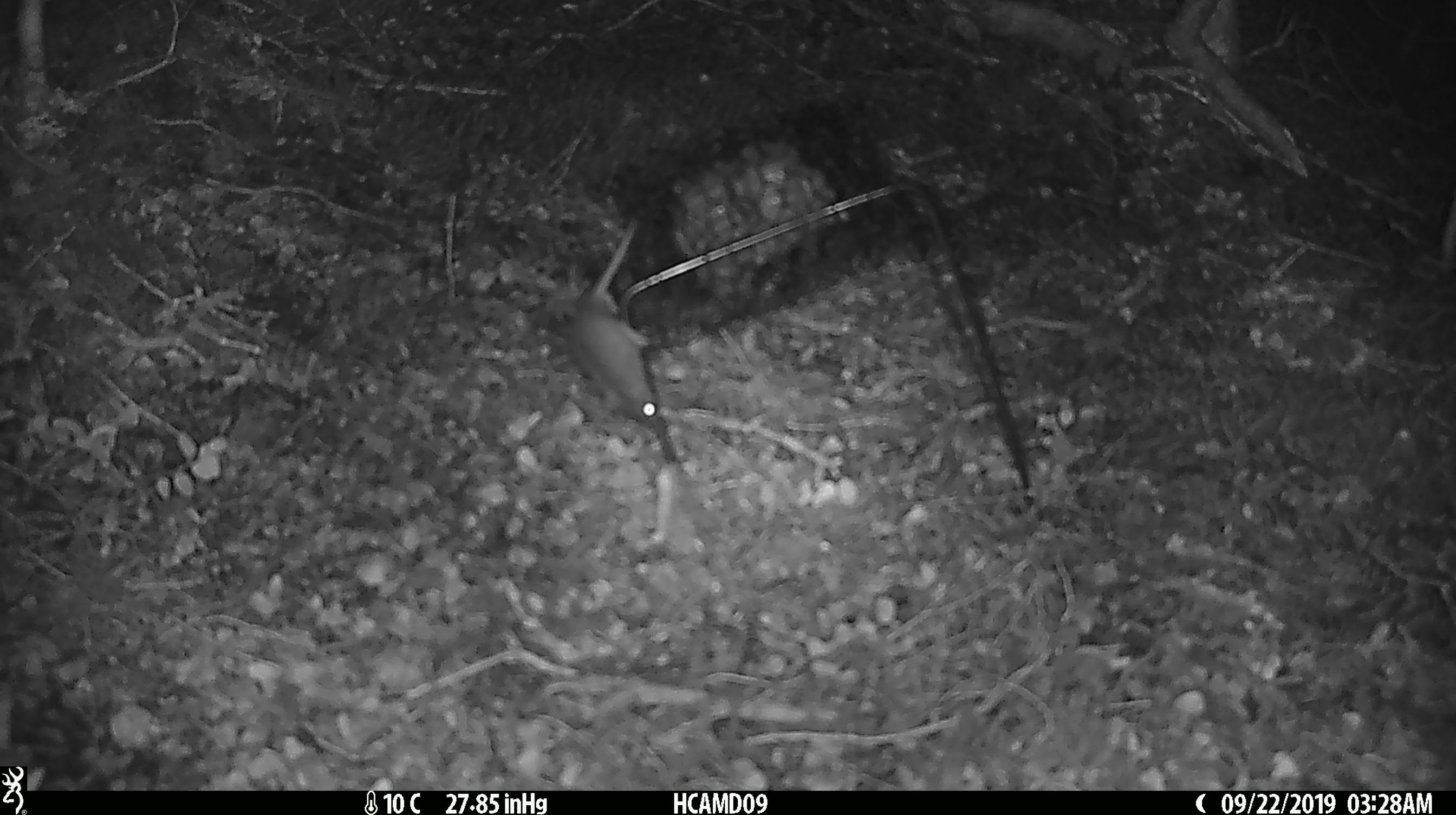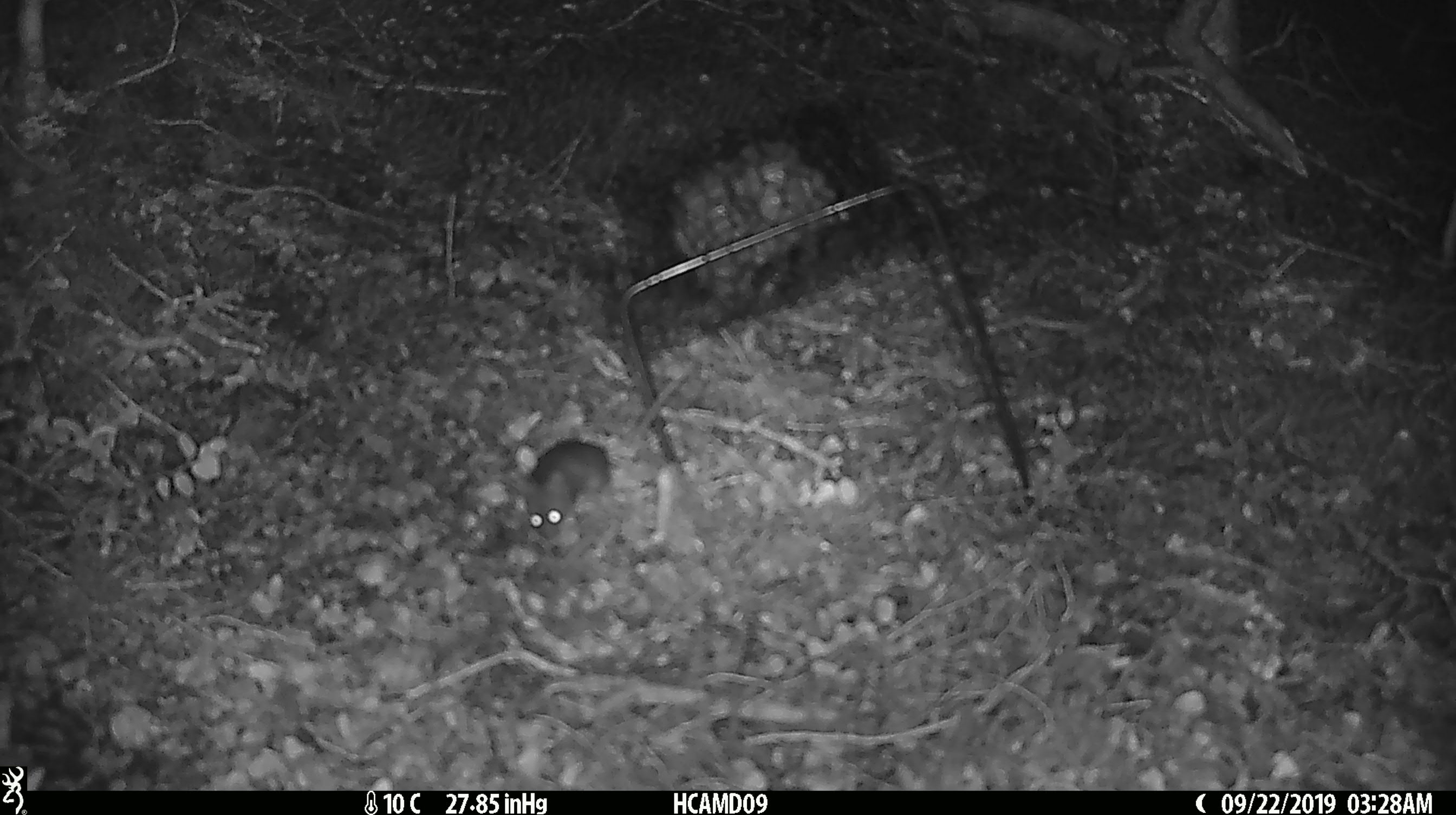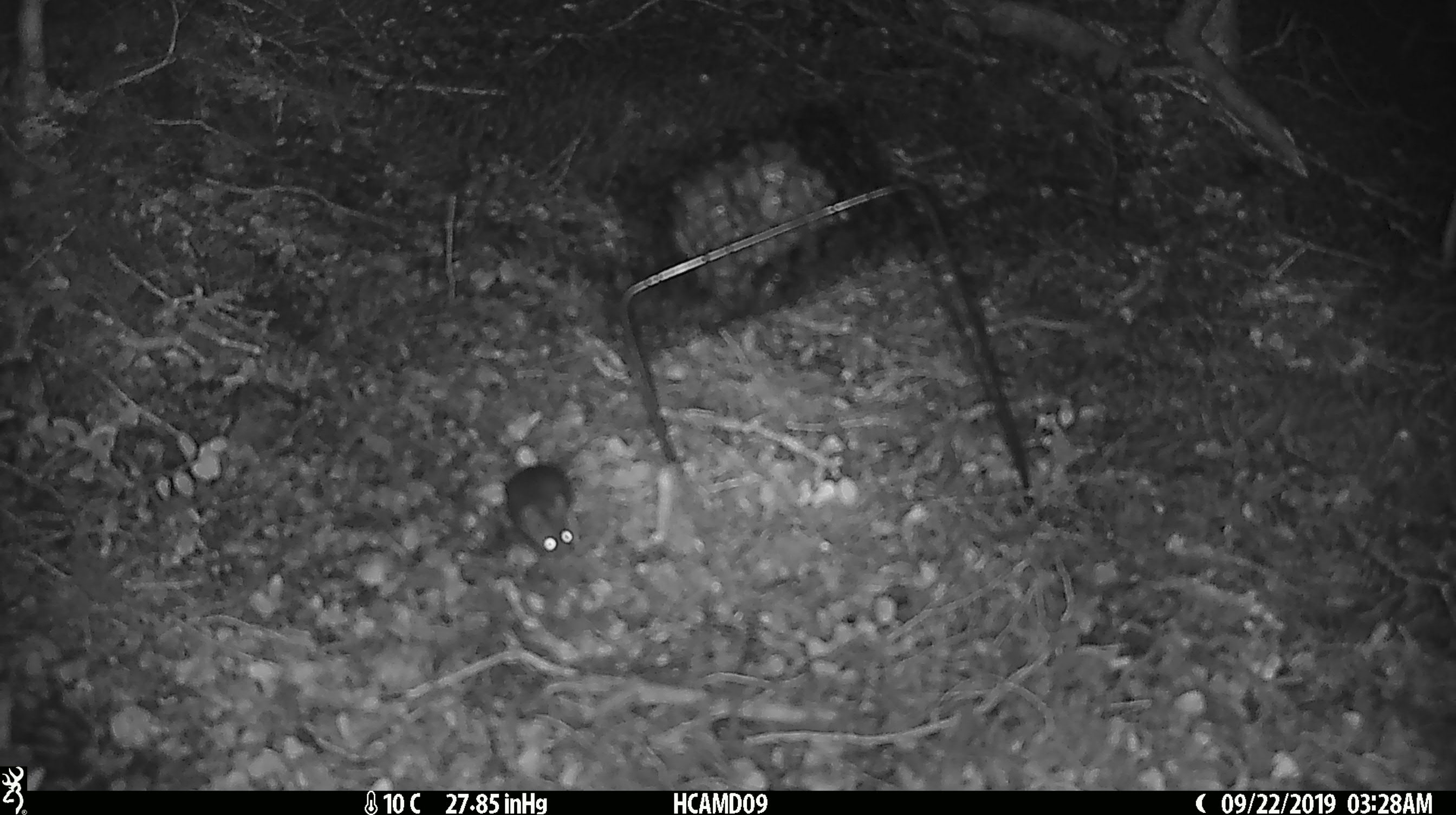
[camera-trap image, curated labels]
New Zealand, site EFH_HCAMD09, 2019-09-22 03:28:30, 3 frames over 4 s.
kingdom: Animalia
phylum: Chordata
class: Mammalia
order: Rodentia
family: Muridae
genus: Mus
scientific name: Mus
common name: mouse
Mouse (Mus).